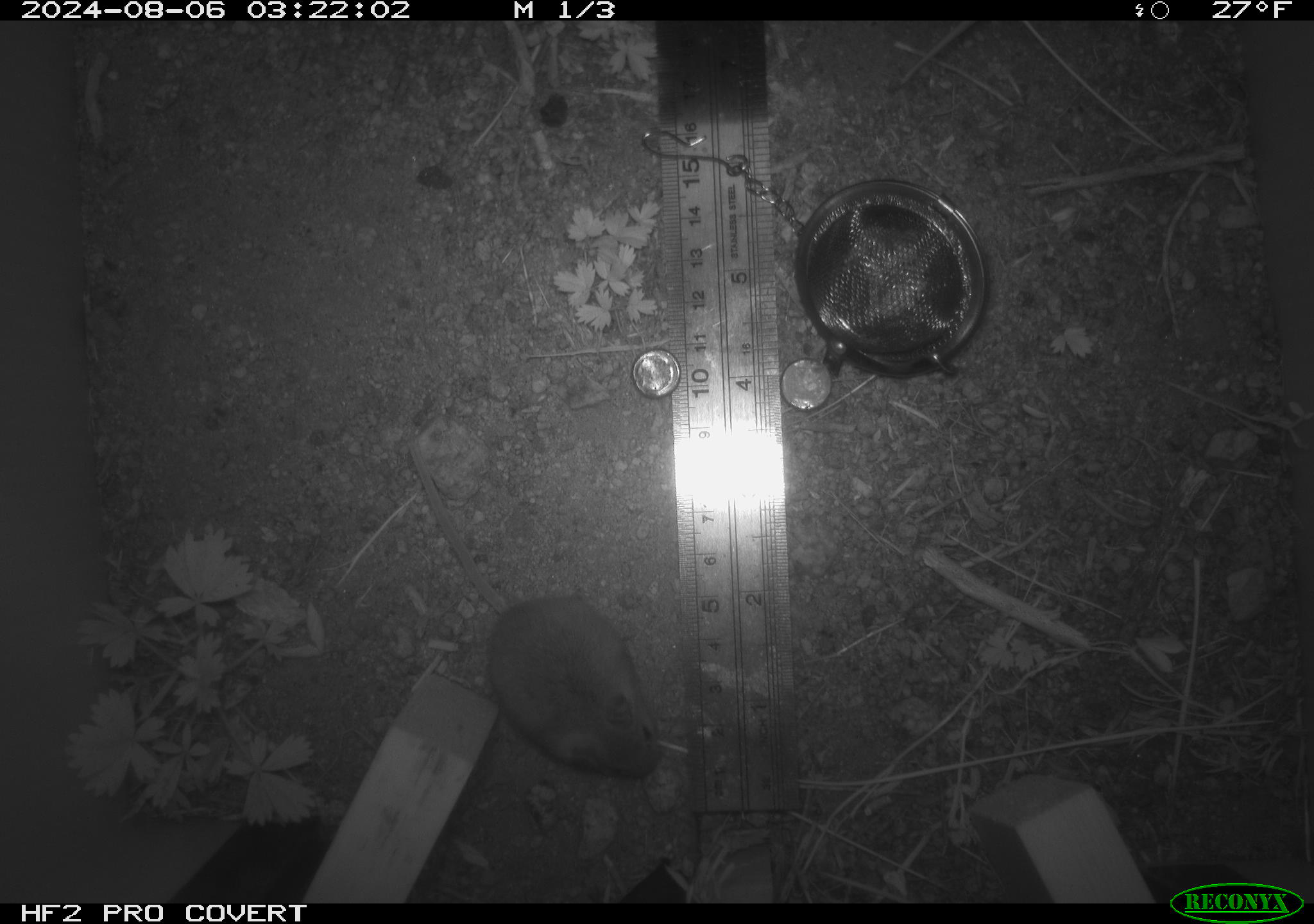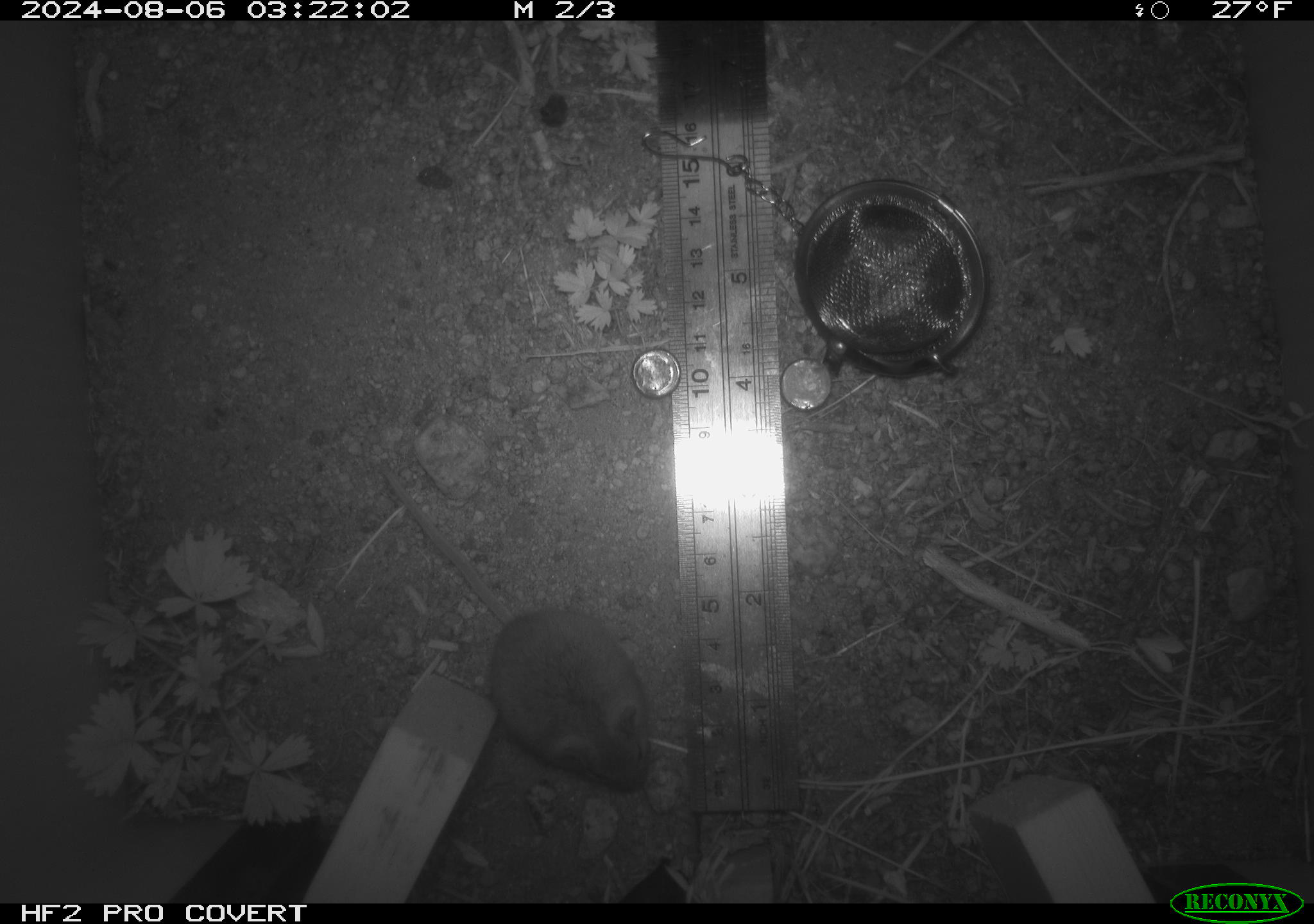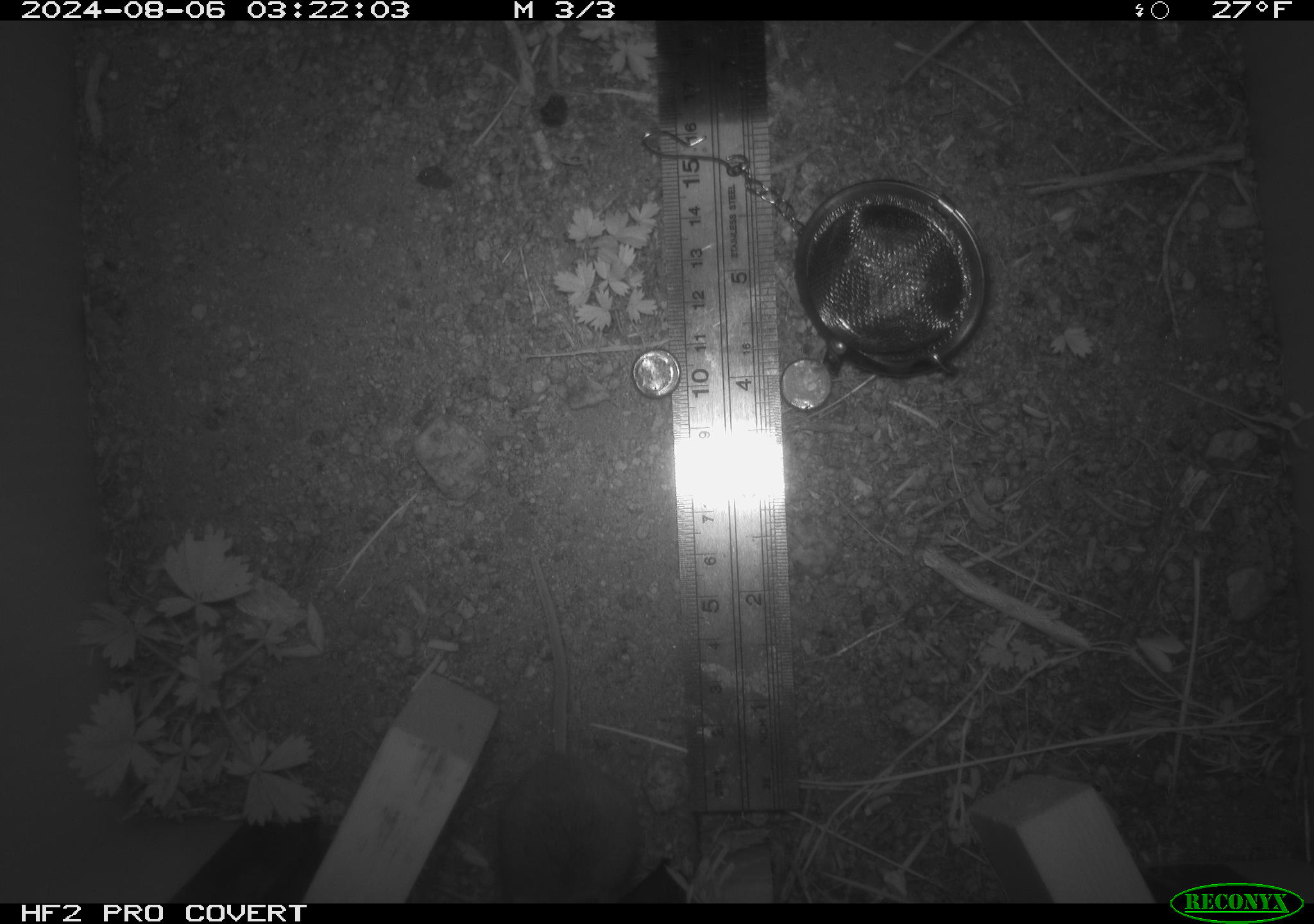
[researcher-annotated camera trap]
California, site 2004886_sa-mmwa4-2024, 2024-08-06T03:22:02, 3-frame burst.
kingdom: Animalia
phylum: Chordata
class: Mammalia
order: Rodentia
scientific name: Rodentia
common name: mouse species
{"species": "mouse species (Rodentia)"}